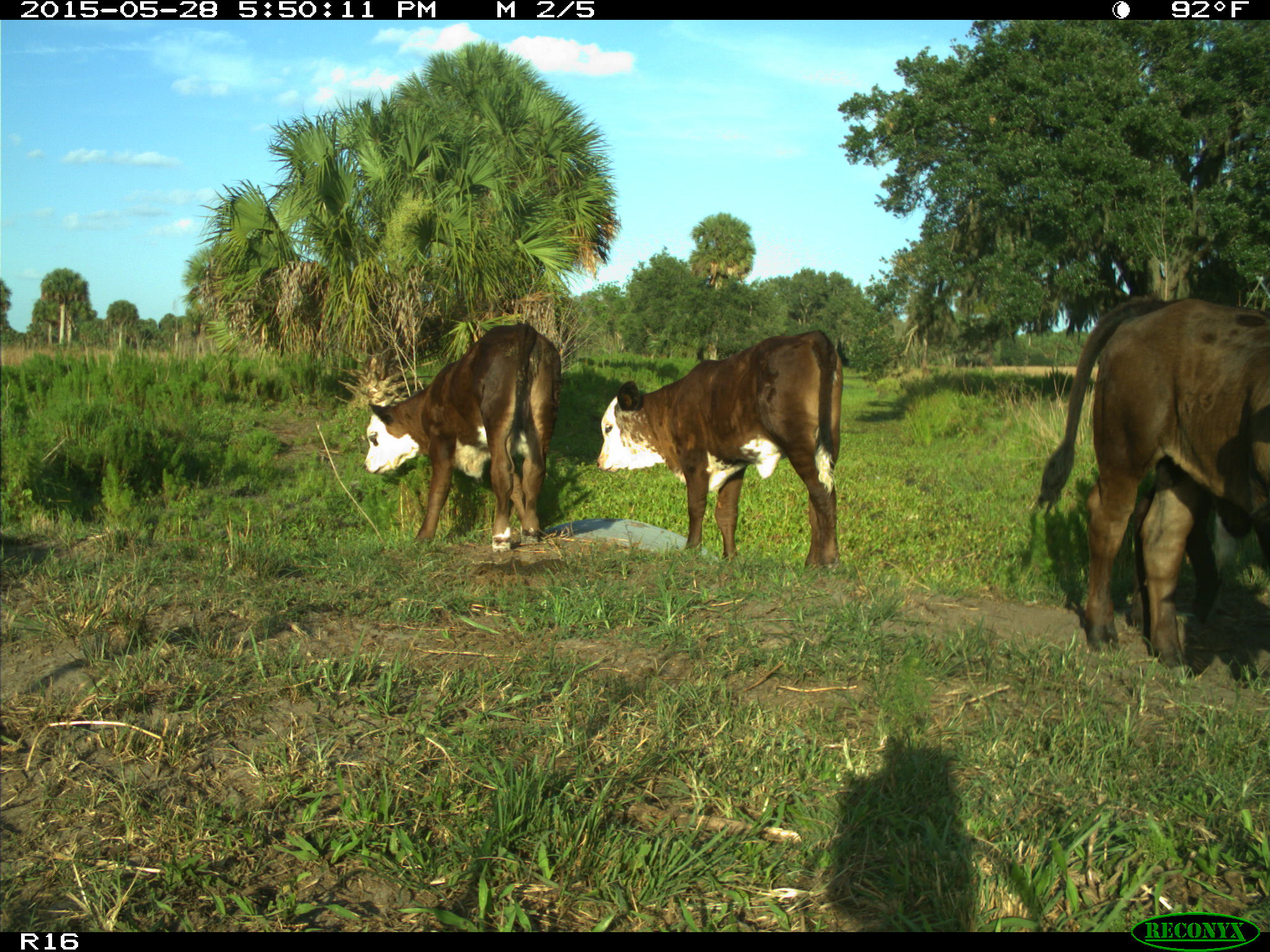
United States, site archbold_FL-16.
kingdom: Animalia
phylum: Chordata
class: Mammalia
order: Artiodactyla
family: Bovidae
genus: Bos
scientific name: Bos taurus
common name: domestic cow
Bos taurus (domestic cow).